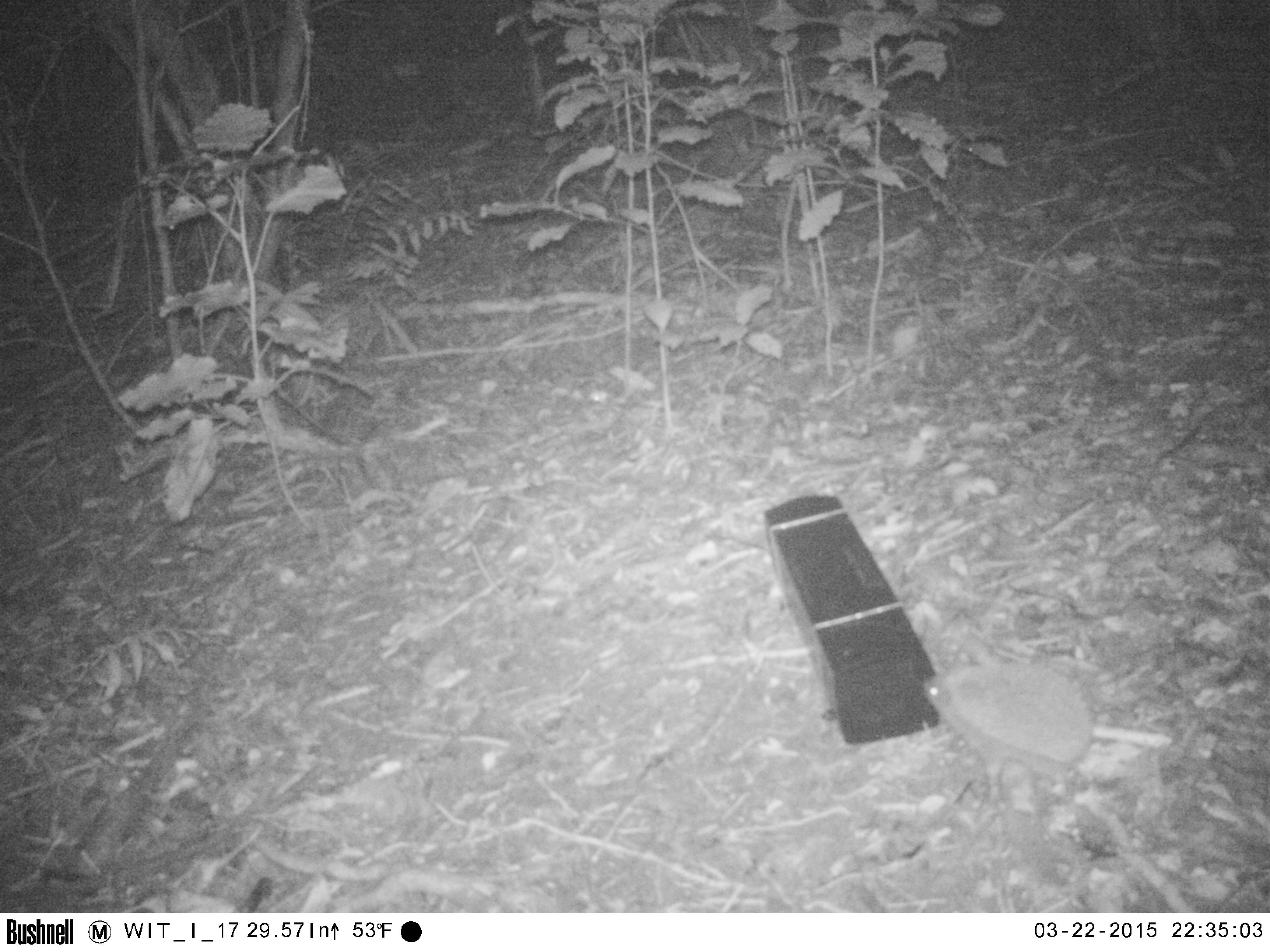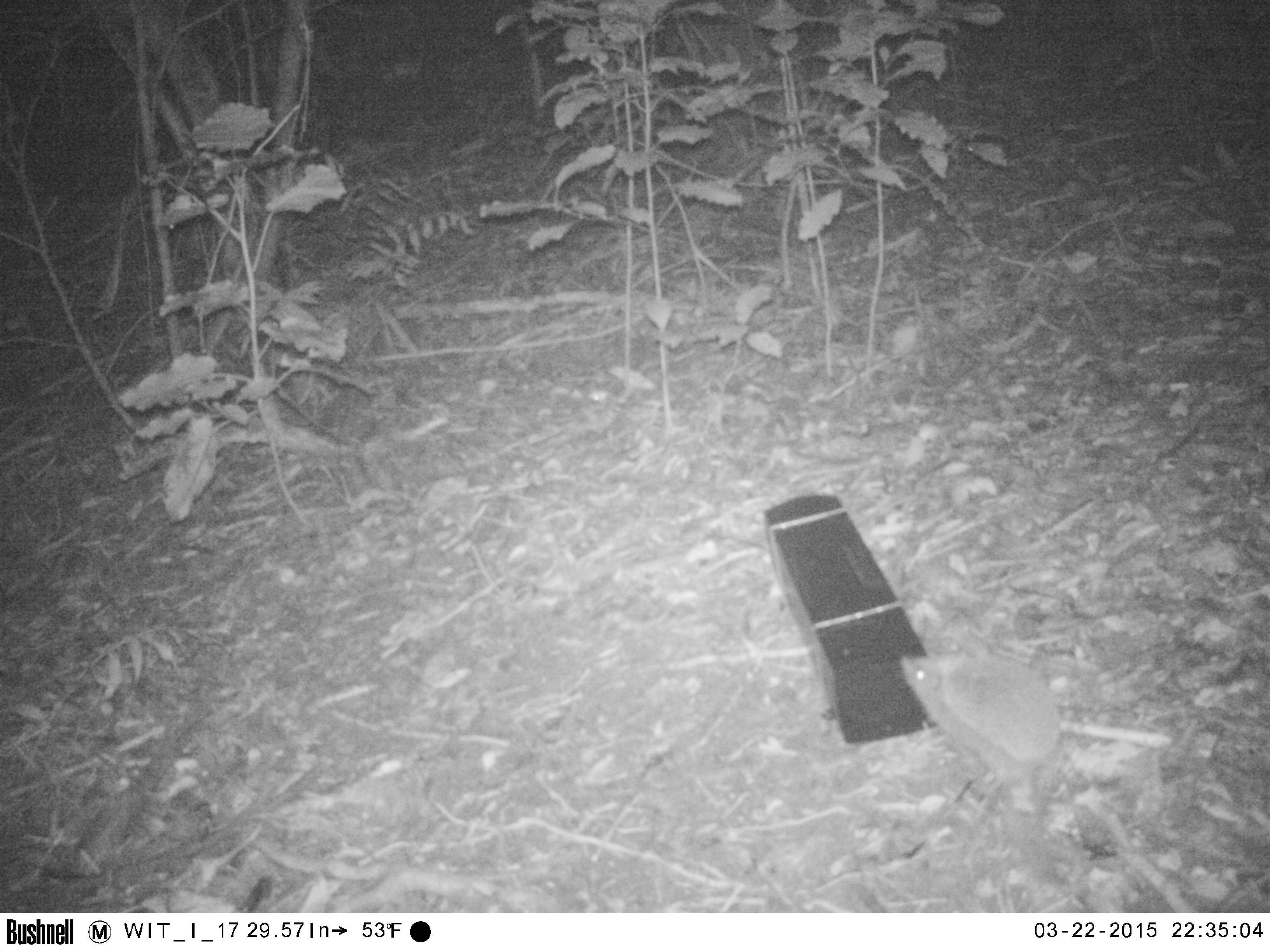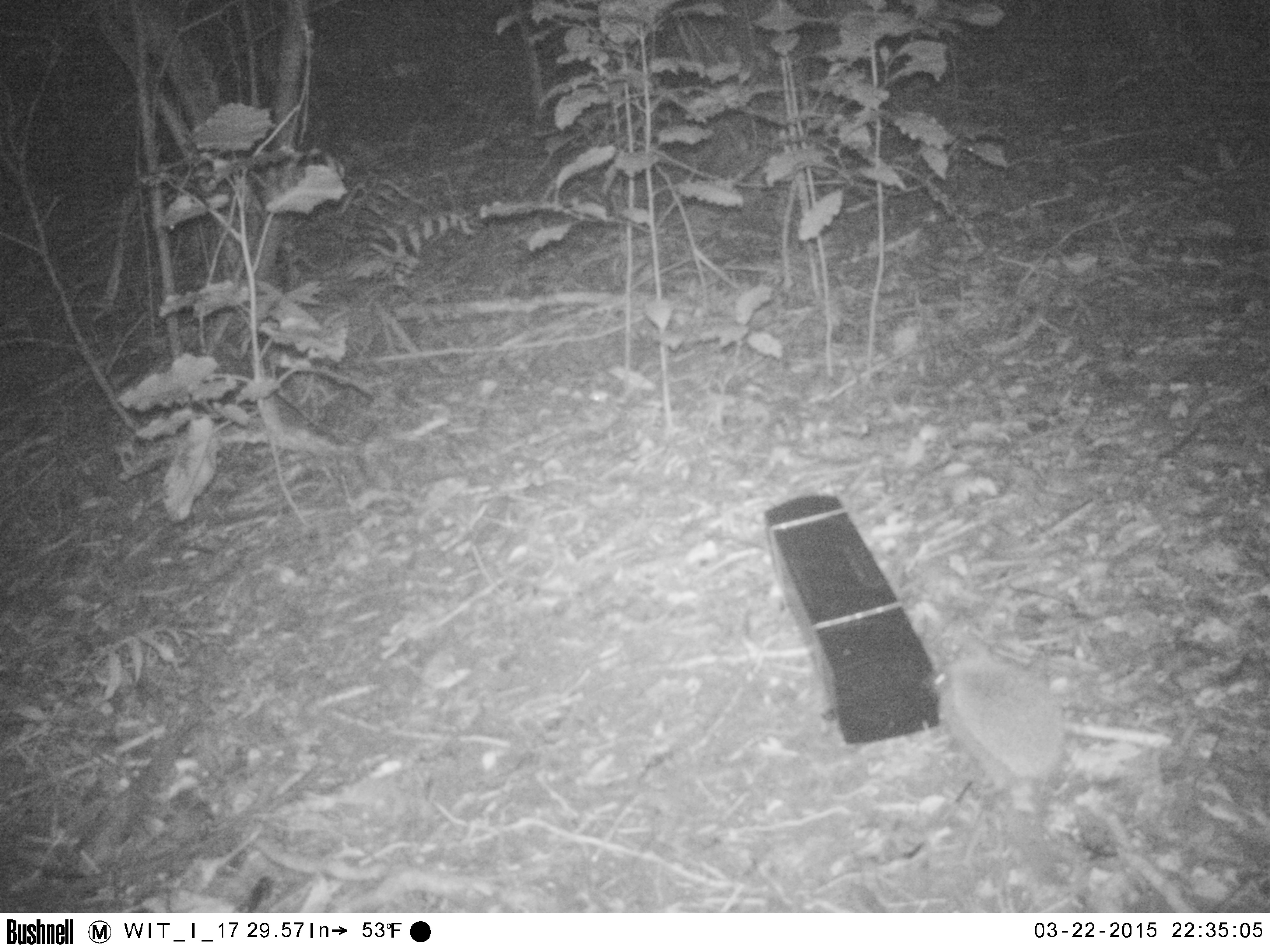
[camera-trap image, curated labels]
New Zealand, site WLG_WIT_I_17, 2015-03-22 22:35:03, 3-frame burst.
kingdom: Animalia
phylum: Chordata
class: Mammalia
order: Eulipotyphla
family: Erinaceidae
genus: Erinaceus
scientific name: Erinaceus europaeus europaeus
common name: european hedgehog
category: hedgehog